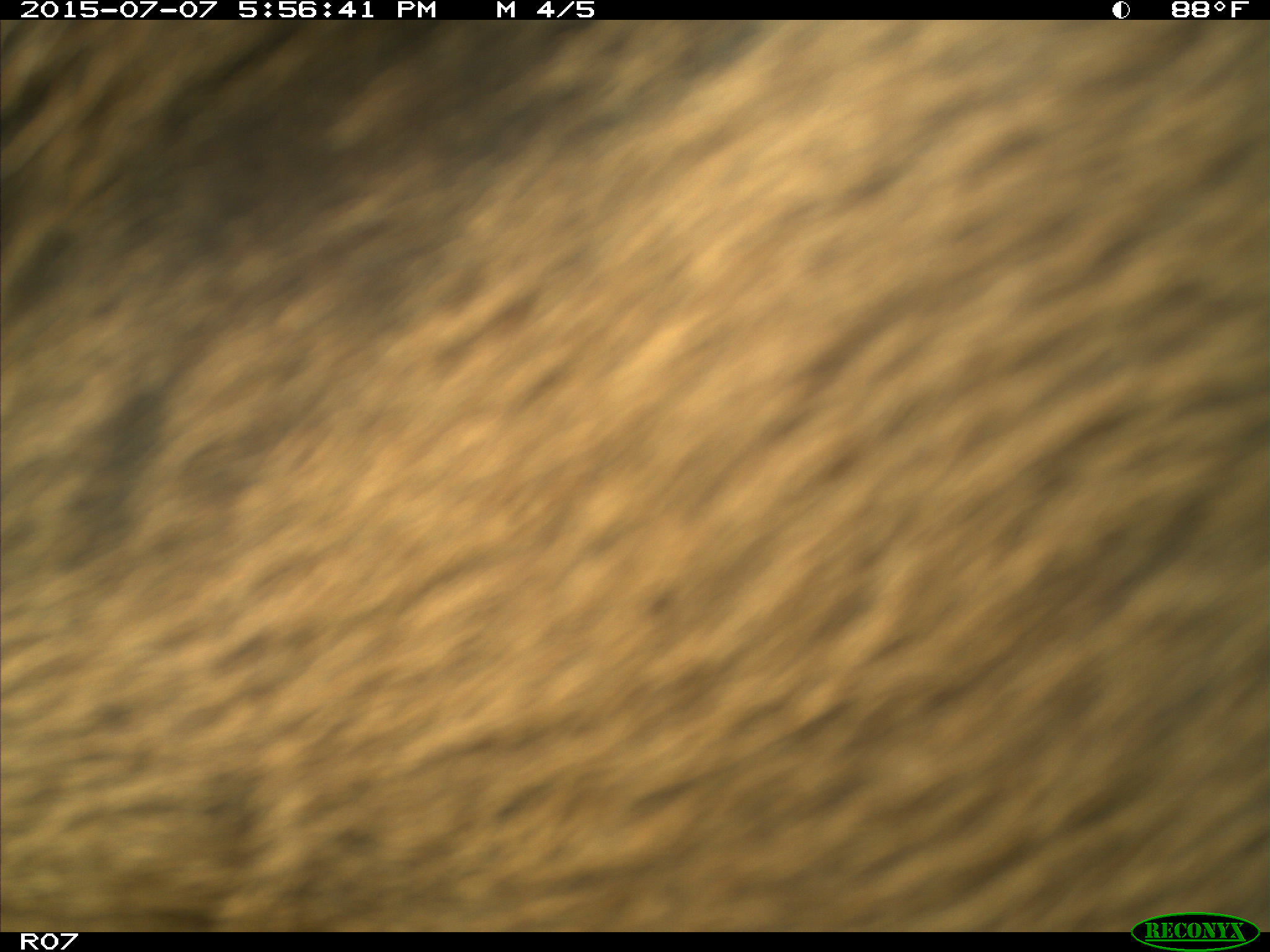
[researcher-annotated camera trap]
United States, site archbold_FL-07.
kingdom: Animalia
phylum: Chordata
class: Mammalia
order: Artiodactyla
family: Bovidae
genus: Bos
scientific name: Bos taurus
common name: domestic cow